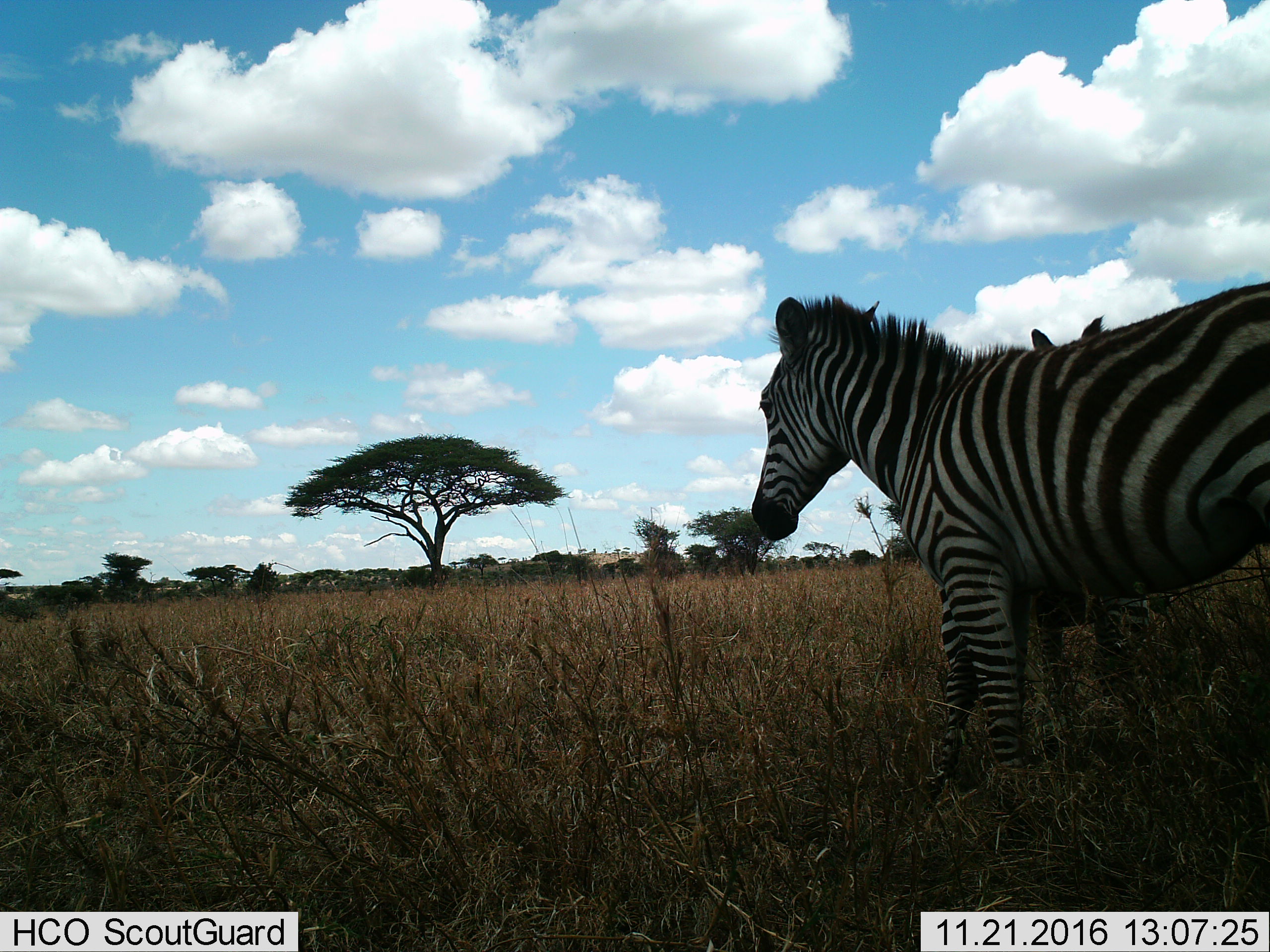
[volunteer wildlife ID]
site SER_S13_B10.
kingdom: Animalia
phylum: Chordata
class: Mammalia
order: Perissodactyla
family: Equidae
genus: Equus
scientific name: Equus quagga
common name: plains zebra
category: zebraplains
Zebraplains (plains zebra) (Equus quagga), count 2. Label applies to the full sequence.